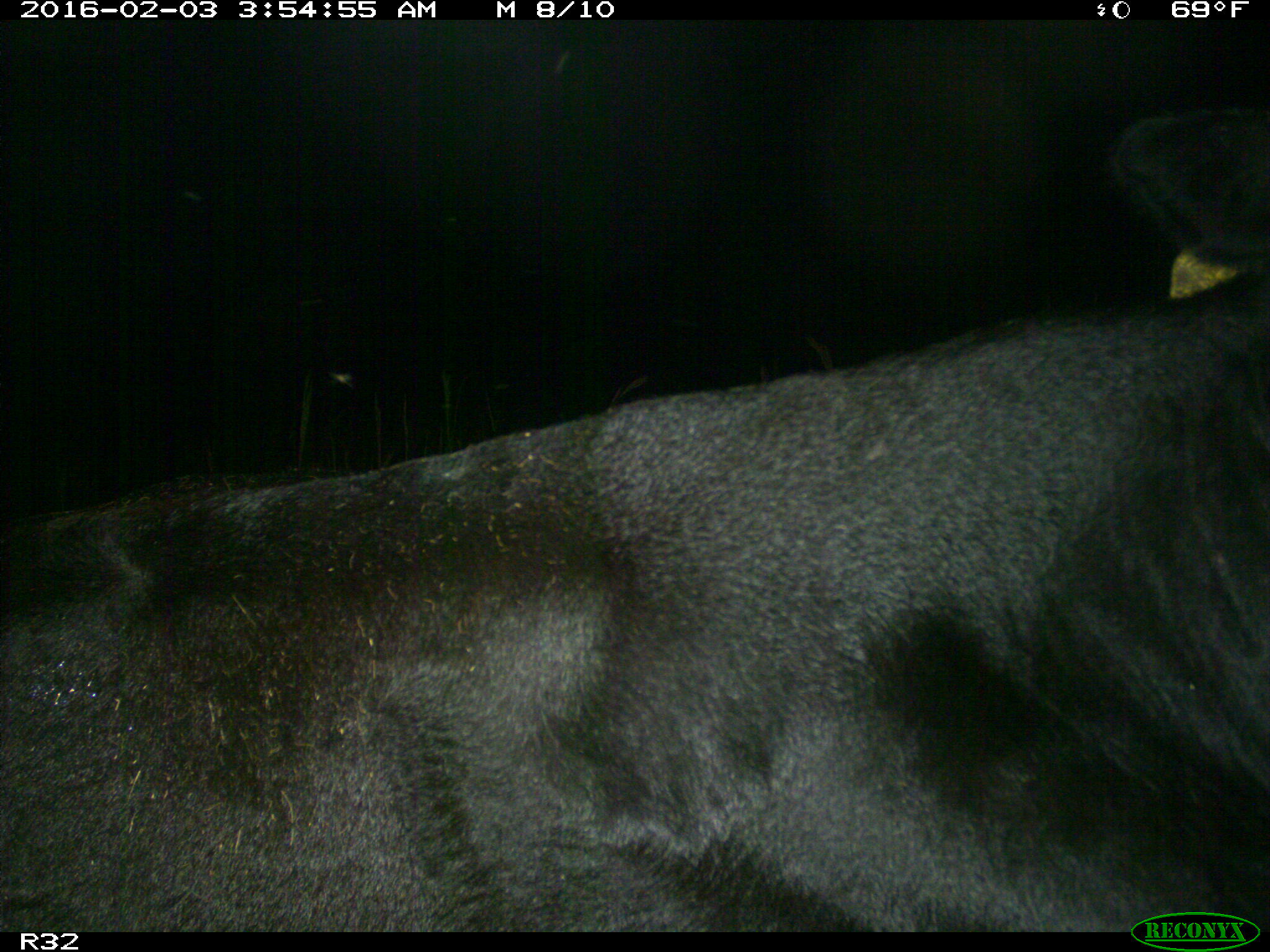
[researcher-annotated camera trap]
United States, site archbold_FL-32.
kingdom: Animalia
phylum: Chordata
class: Mammalia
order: Artiodactyla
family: Bovidae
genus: Bos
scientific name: Bos taurus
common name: domestic cow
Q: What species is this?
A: Bos taurus (domestic cow).